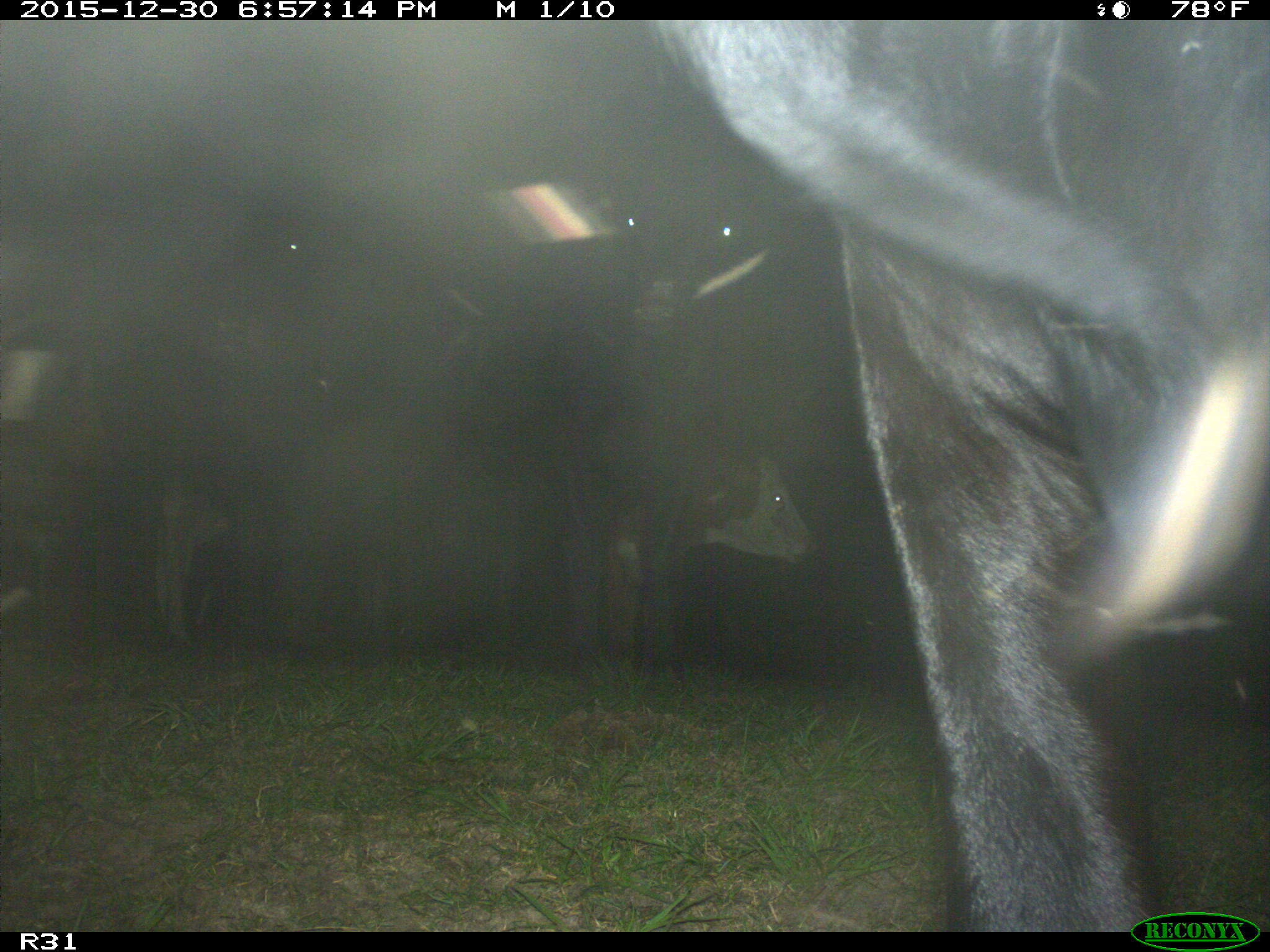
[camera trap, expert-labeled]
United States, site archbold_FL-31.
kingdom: Animalia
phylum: Chordata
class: Mammalia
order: Artiodactyla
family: Bovidae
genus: Bos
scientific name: Bos taurus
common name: domestic cow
Bos taurus (domestic cow).